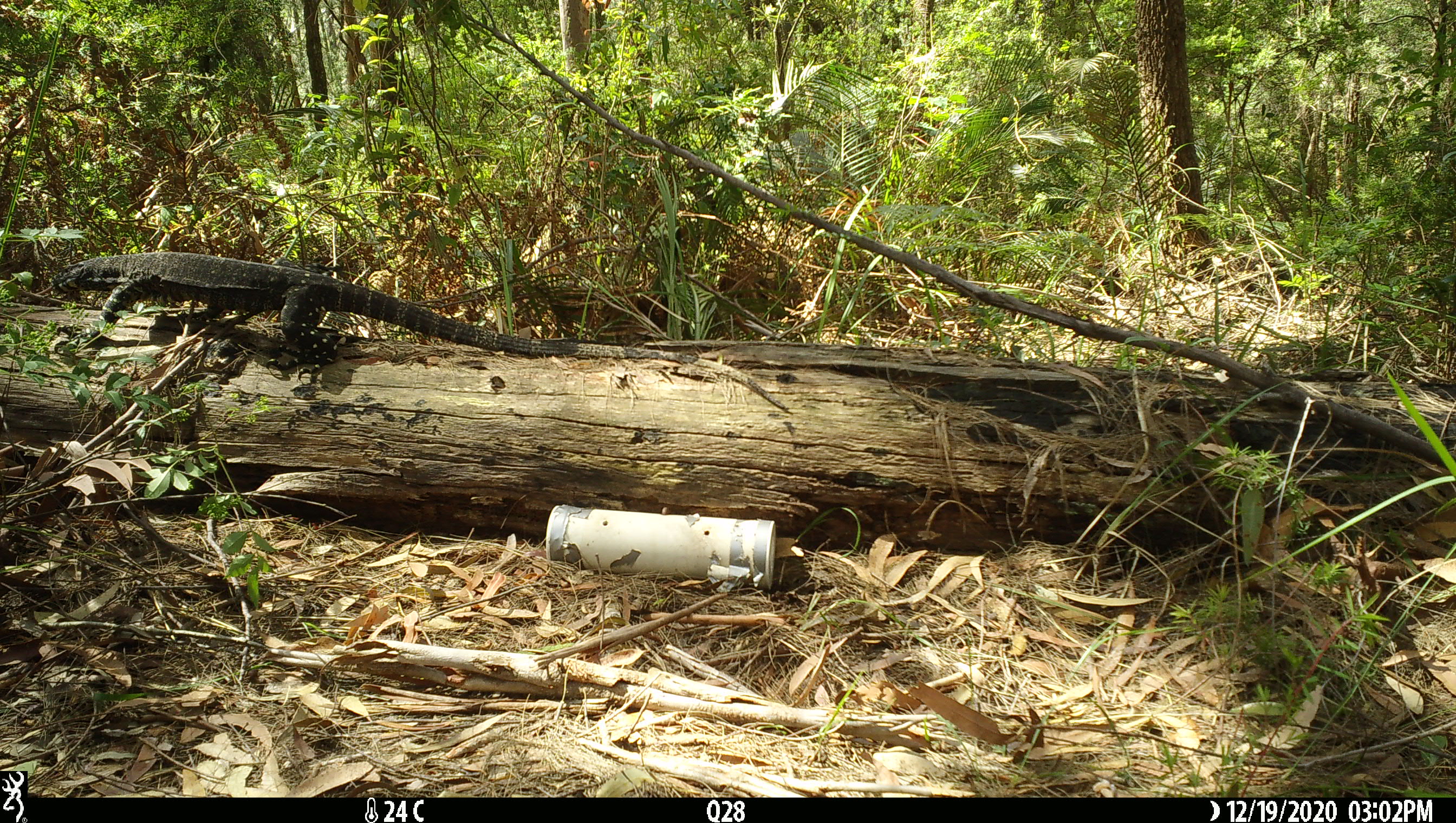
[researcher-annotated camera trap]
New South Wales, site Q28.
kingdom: Animalia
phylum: Chordata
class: Reptilia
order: Squamata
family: Varanidae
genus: Varanus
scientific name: Varanus varius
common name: lace monitor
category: goanna